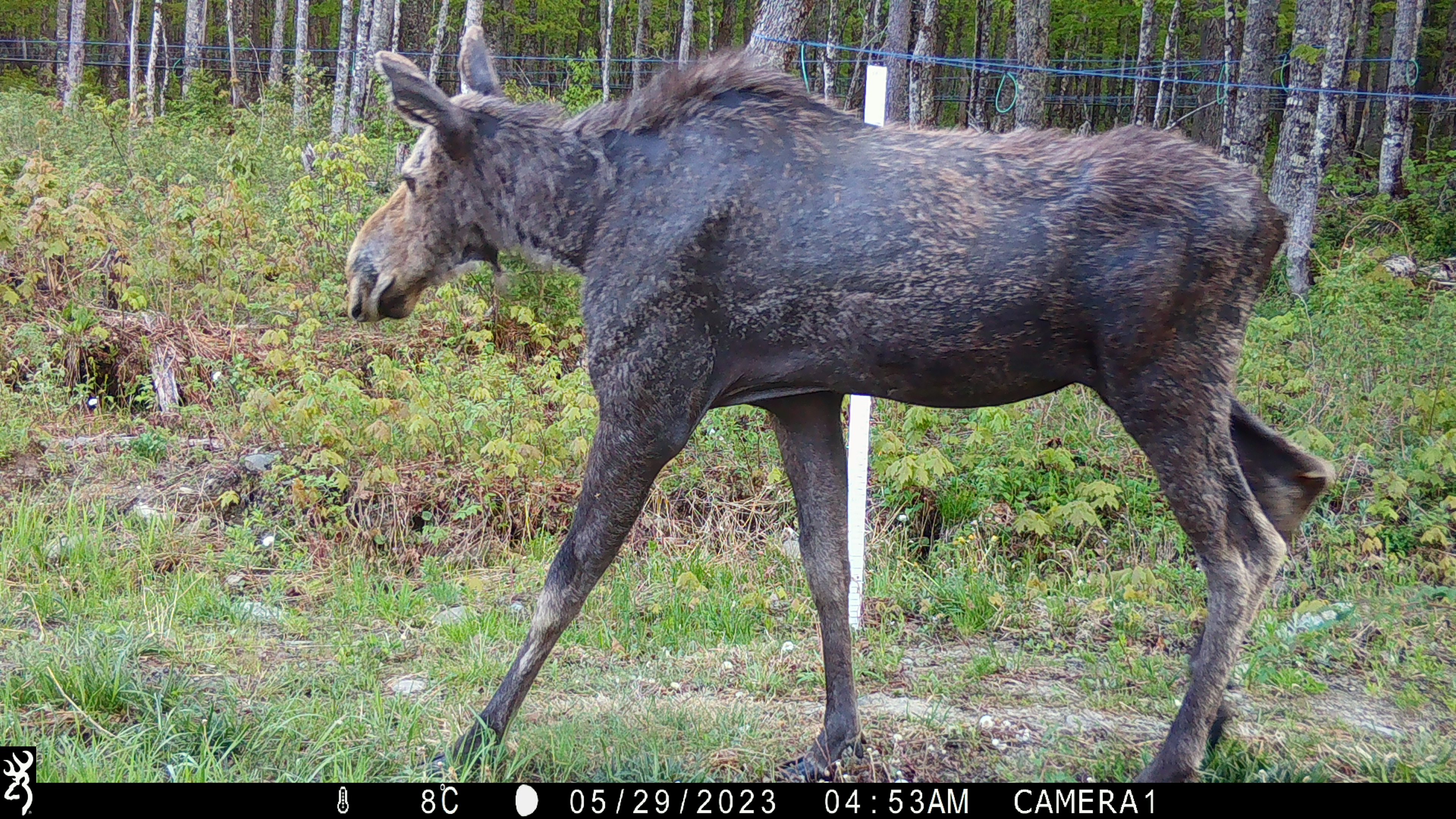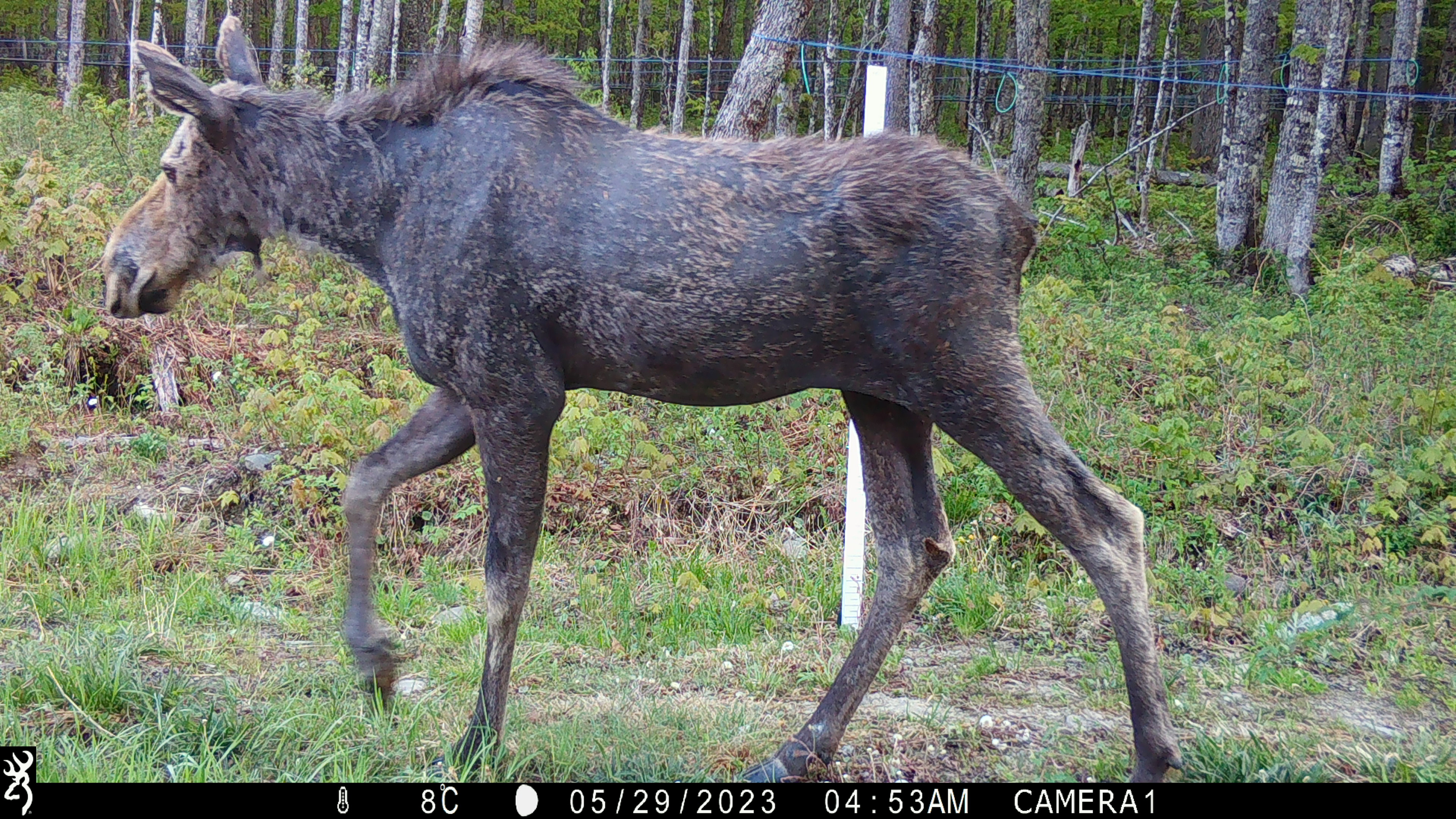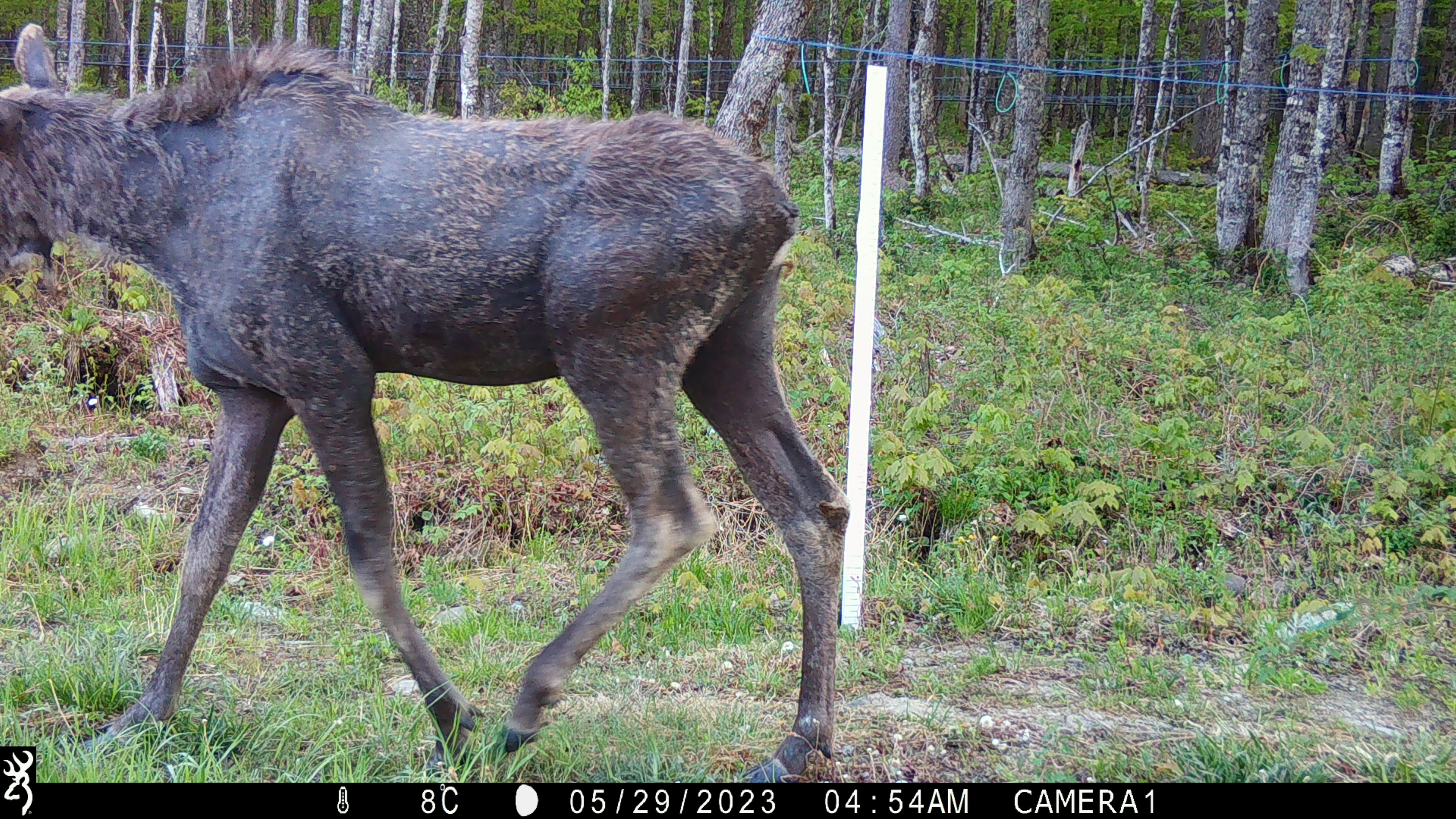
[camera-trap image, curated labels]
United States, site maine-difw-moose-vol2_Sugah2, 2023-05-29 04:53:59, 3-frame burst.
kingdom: Animalia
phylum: Chordata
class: Mammalia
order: Artiodactyla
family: Cervidae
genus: Alces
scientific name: Alces alces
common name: moose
Moose (Alces alces).